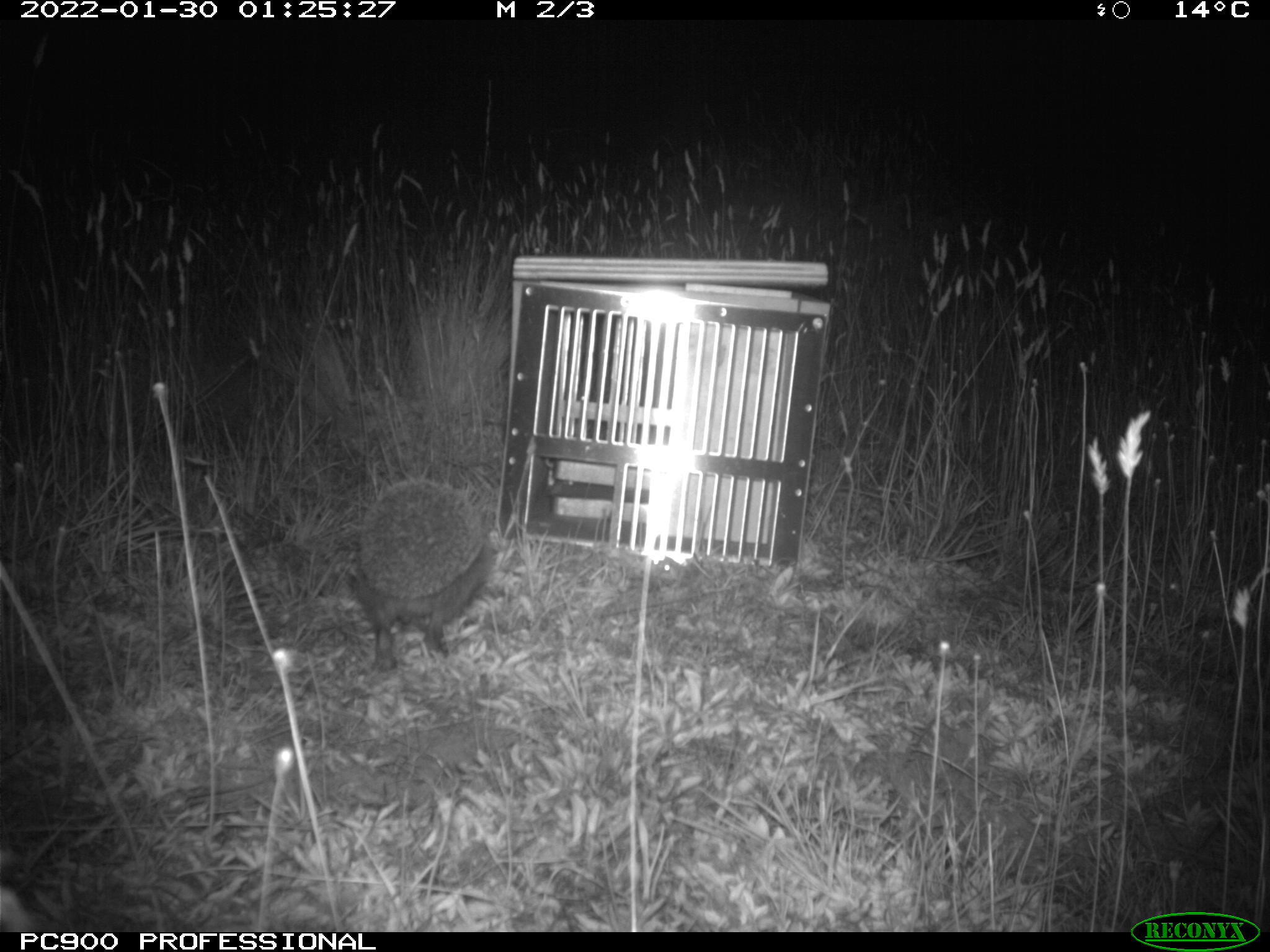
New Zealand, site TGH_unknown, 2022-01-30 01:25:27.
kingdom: Animalia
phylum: Chordata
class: Mammalia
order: Eulipotyphla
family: Erinaceidae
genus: Erinaceus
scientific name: Erinaceus europaeus europaeus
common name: european hedgehog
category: hedgehog